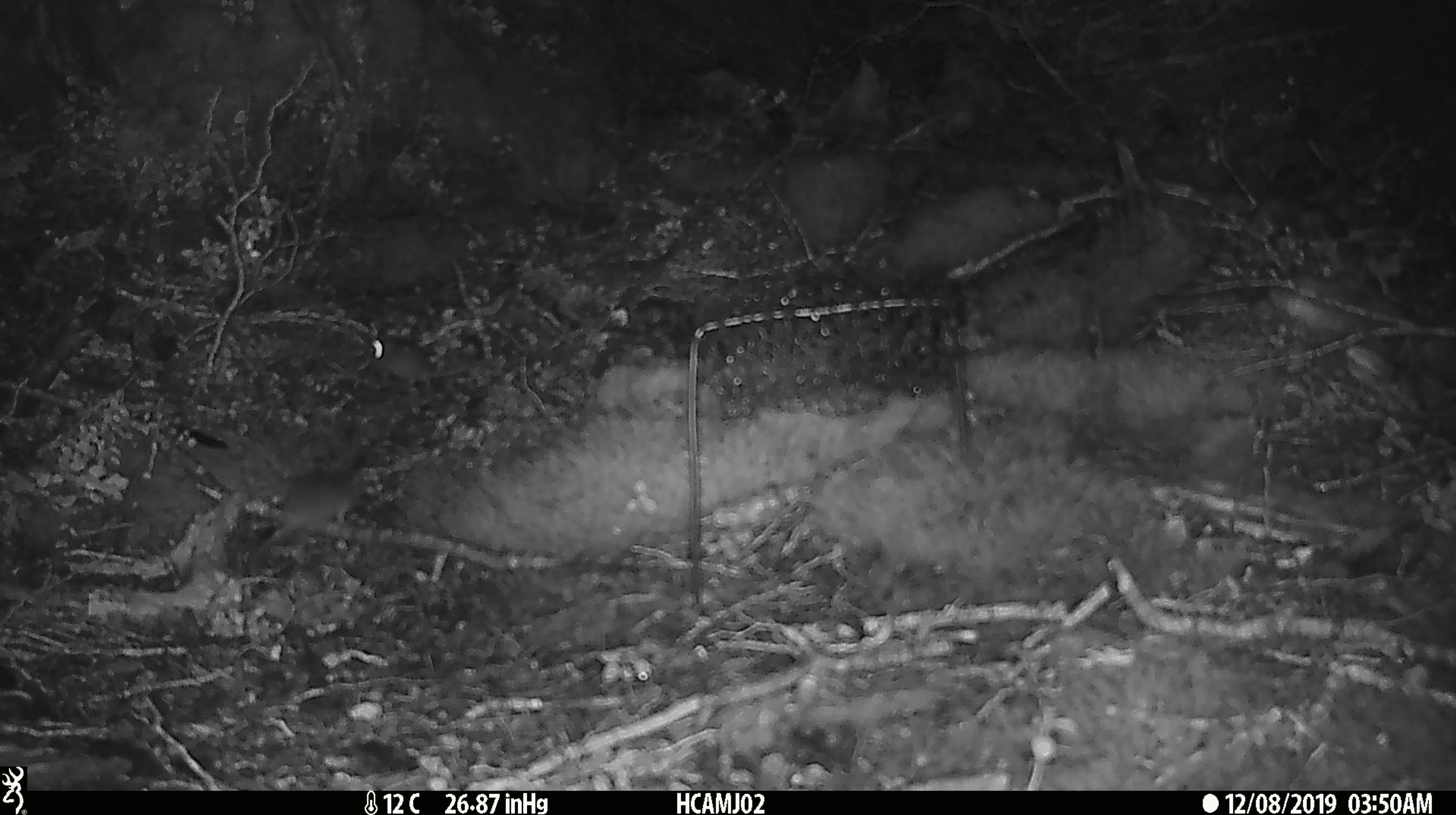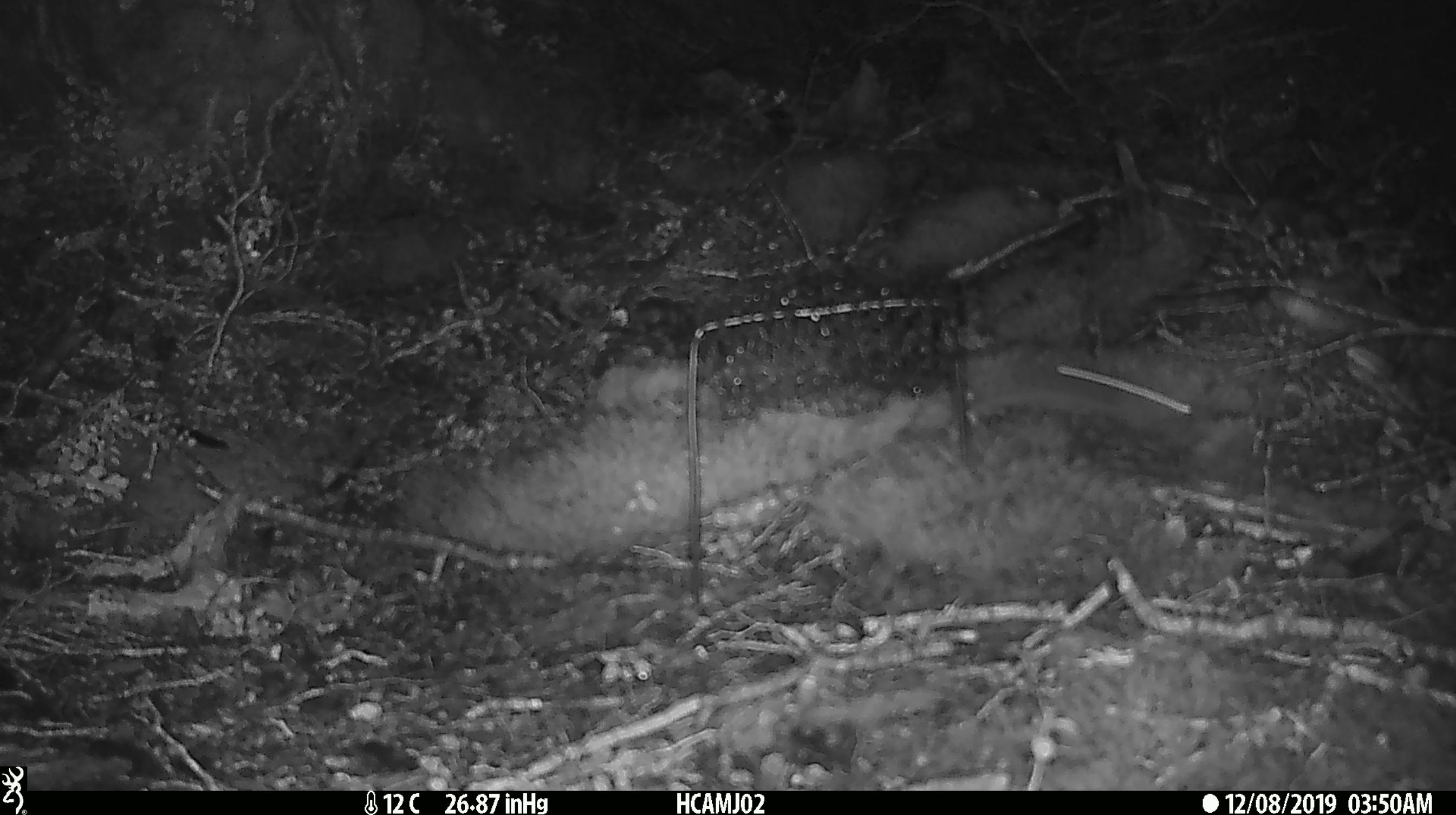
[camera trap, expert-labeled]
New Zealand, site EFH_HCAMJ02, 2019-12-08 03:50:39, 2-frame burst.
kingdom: Animalia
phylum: Chordata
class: Mammalia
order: Rodentia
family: Muridae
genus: Mus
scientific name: Mus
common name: mouse